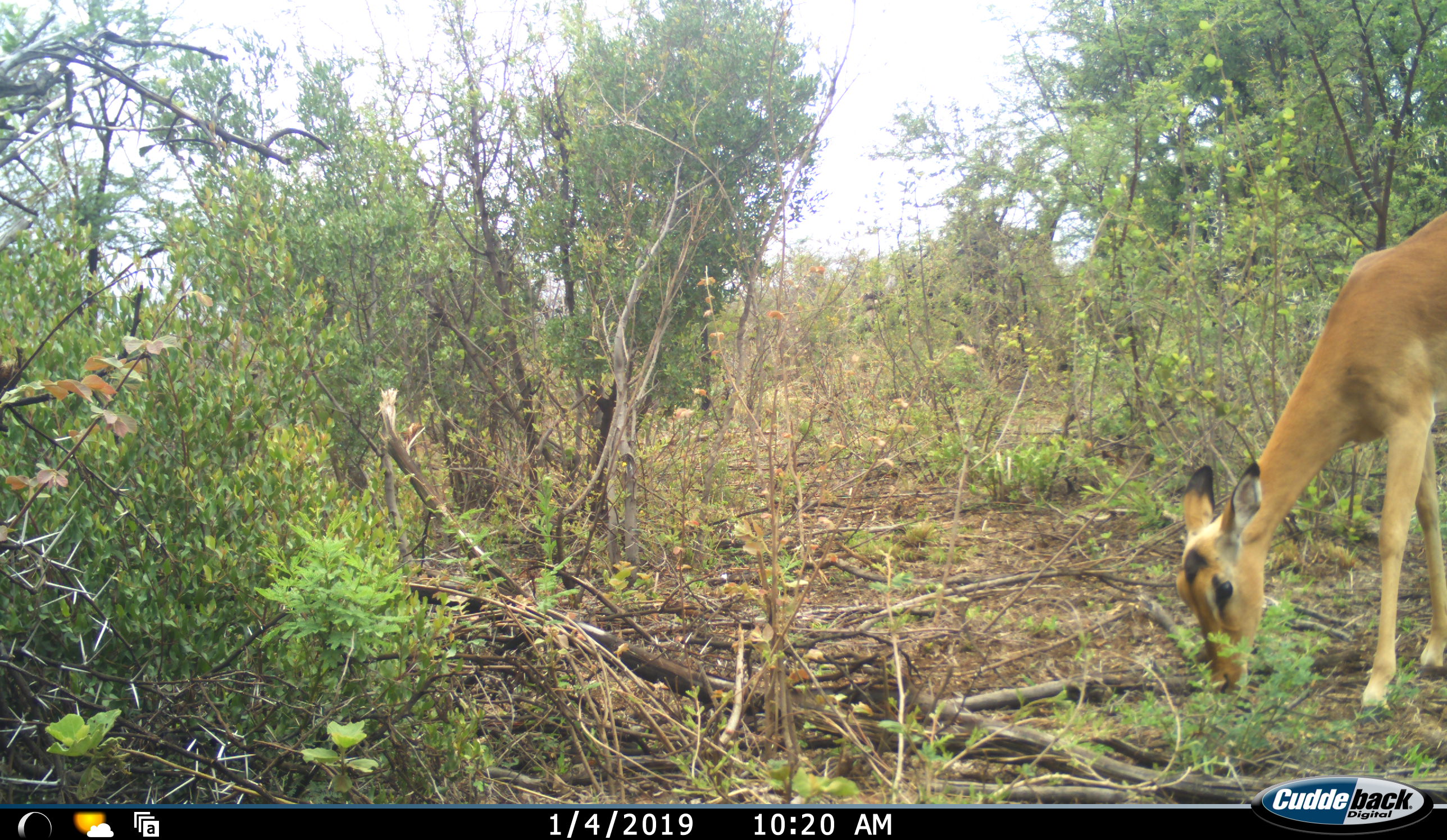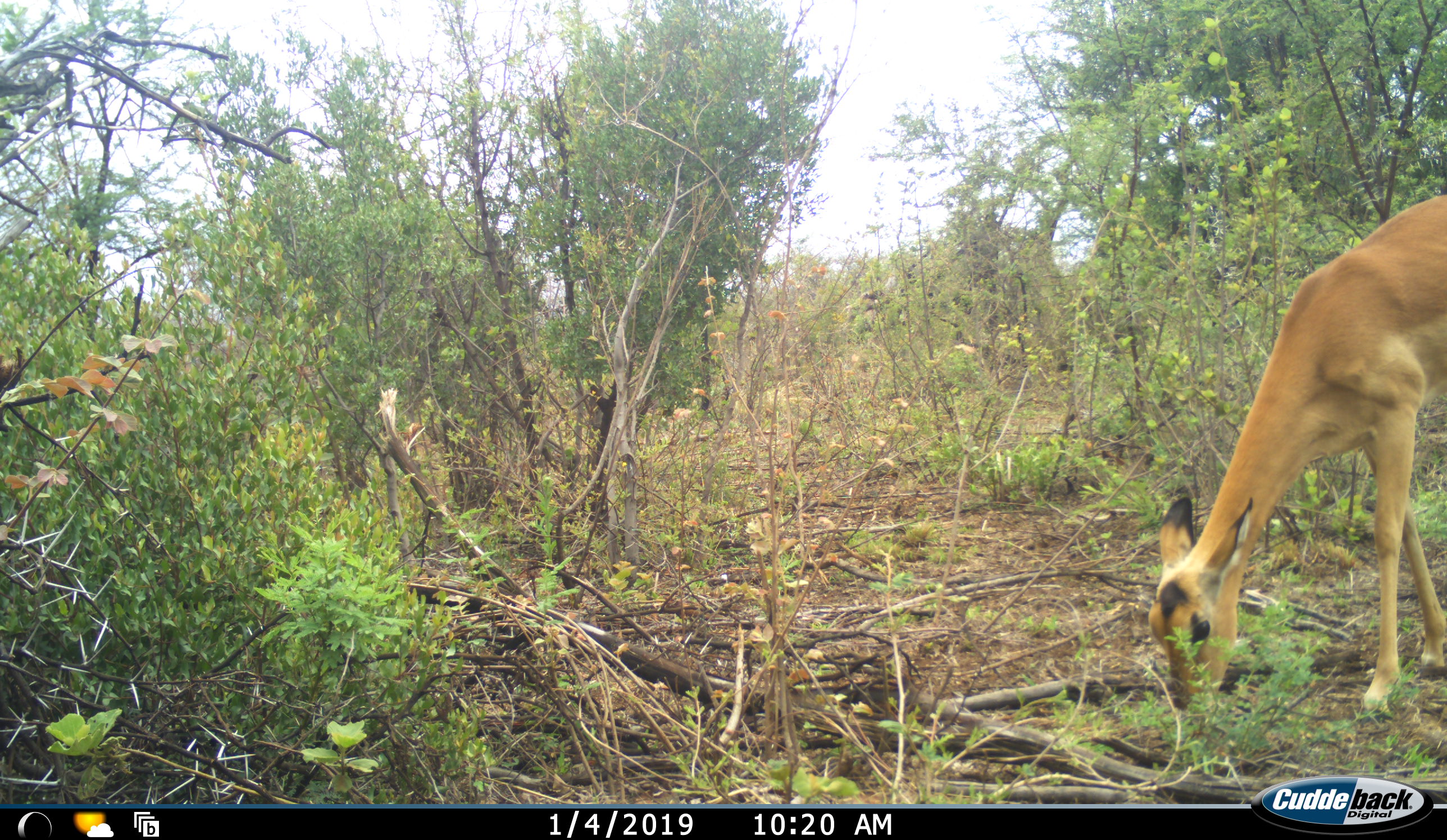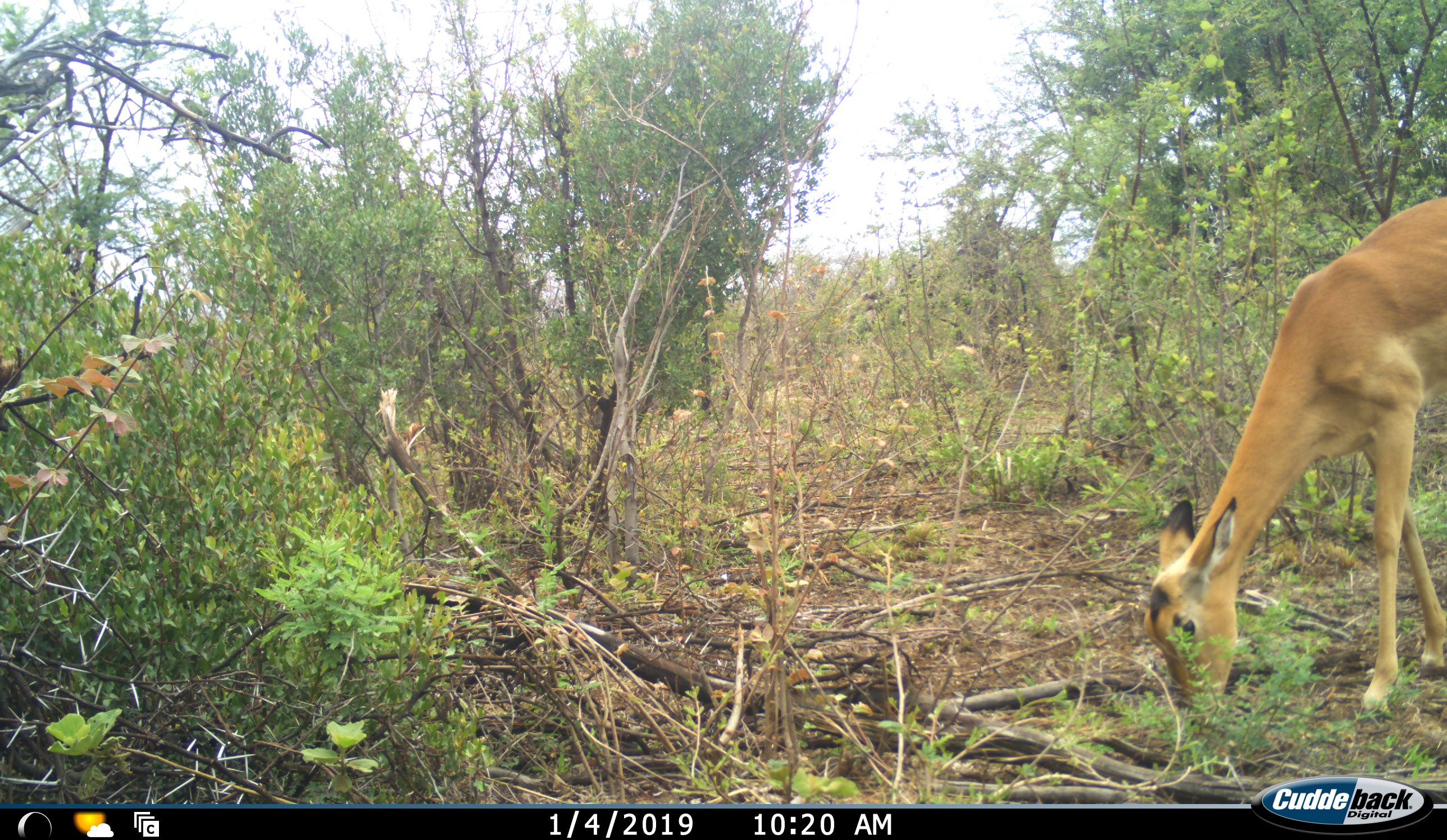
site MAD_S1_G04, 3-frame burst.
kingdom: Animalia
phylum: Chordata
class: Mammalia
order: Artiodactyla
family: Bovidae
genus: Aepyceros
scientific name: Aepyceros melampus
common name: impala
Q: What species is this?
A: Impala (Aepyceros melampus).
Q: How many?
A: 1.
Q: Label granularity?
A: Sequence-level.